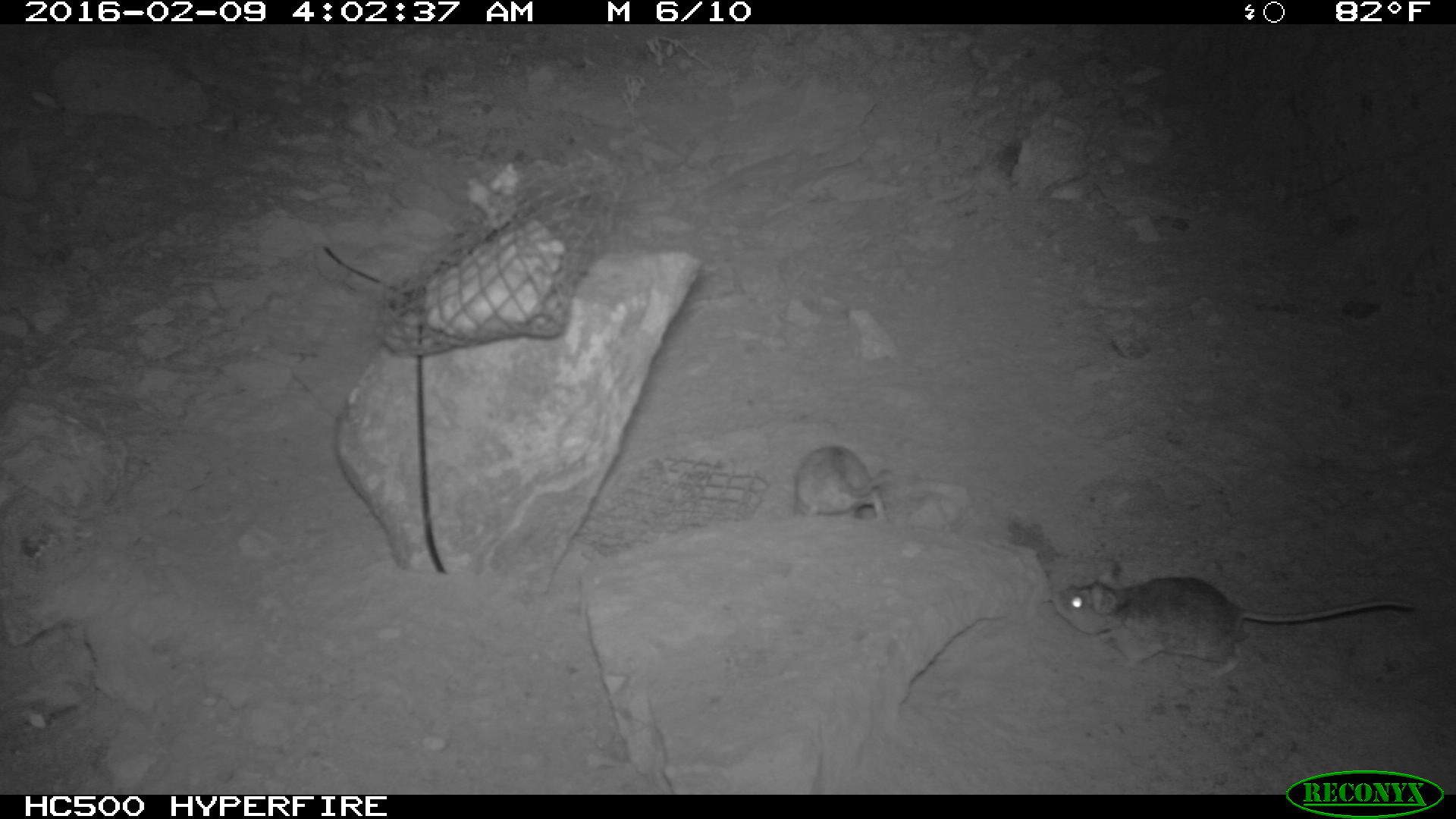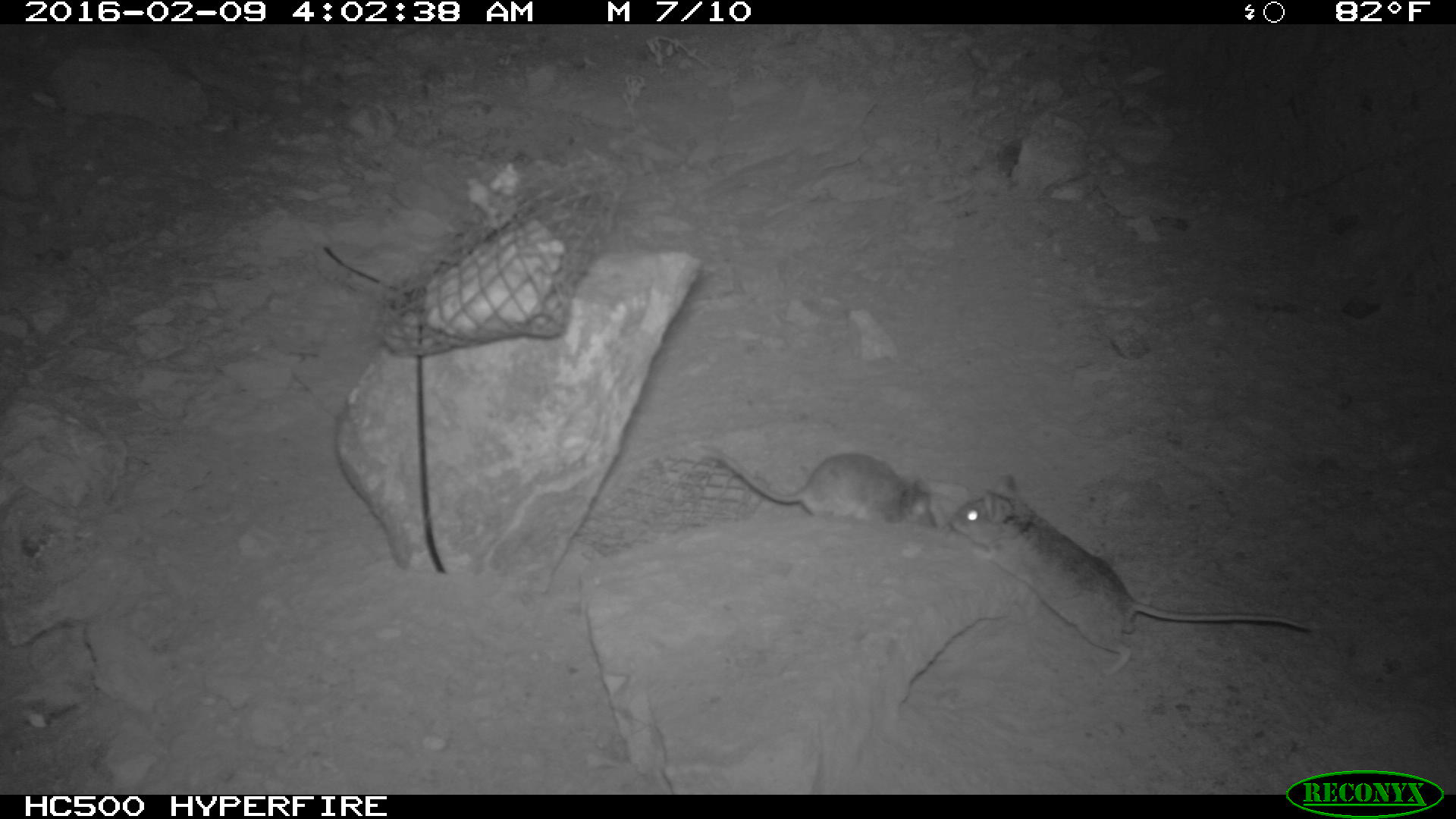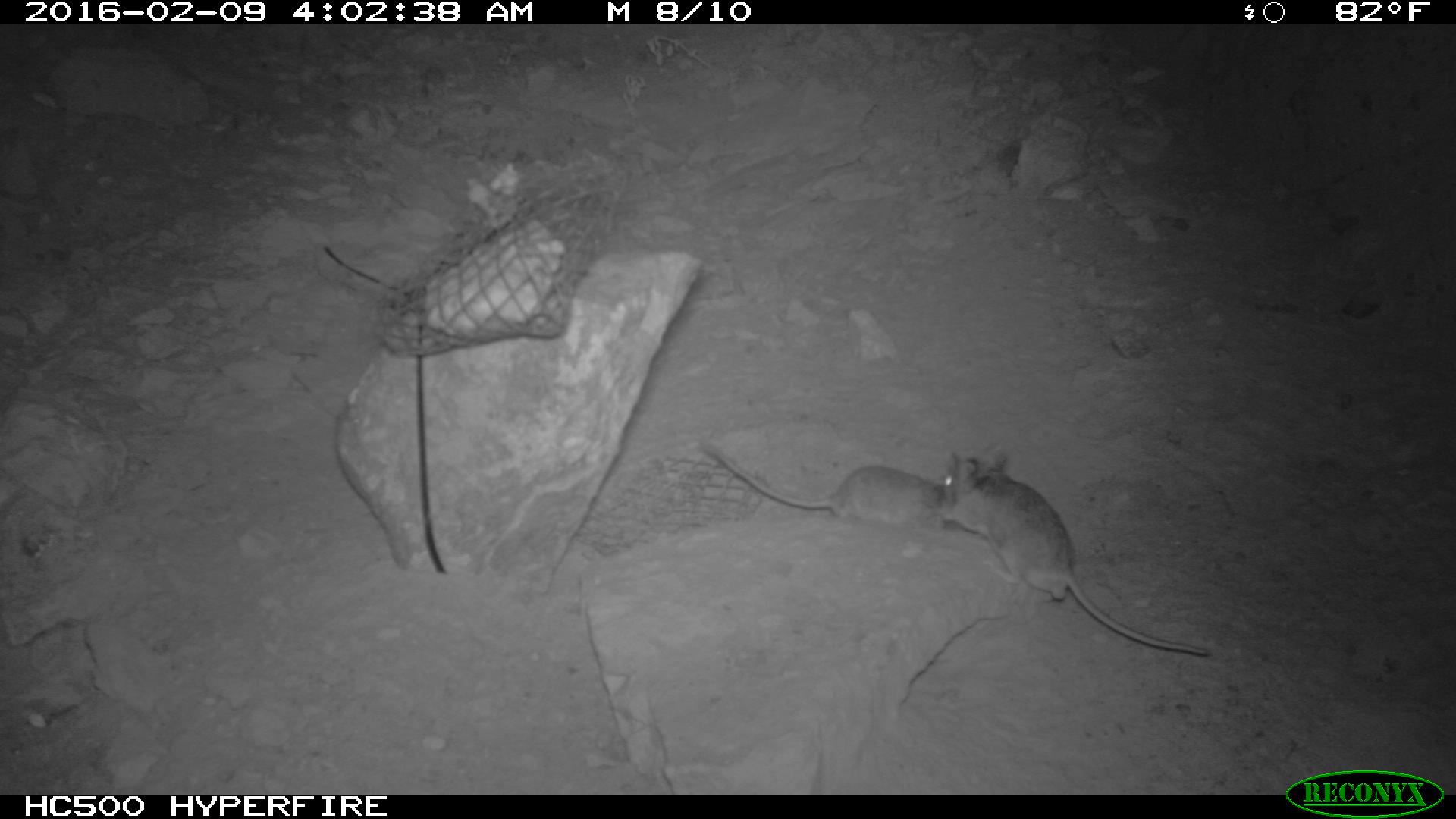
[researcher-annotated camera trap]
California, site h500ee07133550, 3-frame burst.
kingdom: Animalia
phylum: Chordata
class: Mammalia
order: Rodentia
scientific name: Rodentia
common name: rodent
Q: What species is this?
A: Rodent (Rodentia).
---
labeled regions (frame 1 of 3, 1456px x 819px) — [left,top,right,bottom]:
rodent: [1052,559,1413,681]; [791,444,893,519]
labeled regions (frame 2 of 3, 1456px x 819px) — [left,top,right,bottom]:
rodent: [951,473,1310,676]; [703,450,938,528]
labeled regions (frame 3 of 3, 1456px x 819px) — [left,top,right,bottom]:
rodent: [929,450,1209,655]; [698,430,980,538]